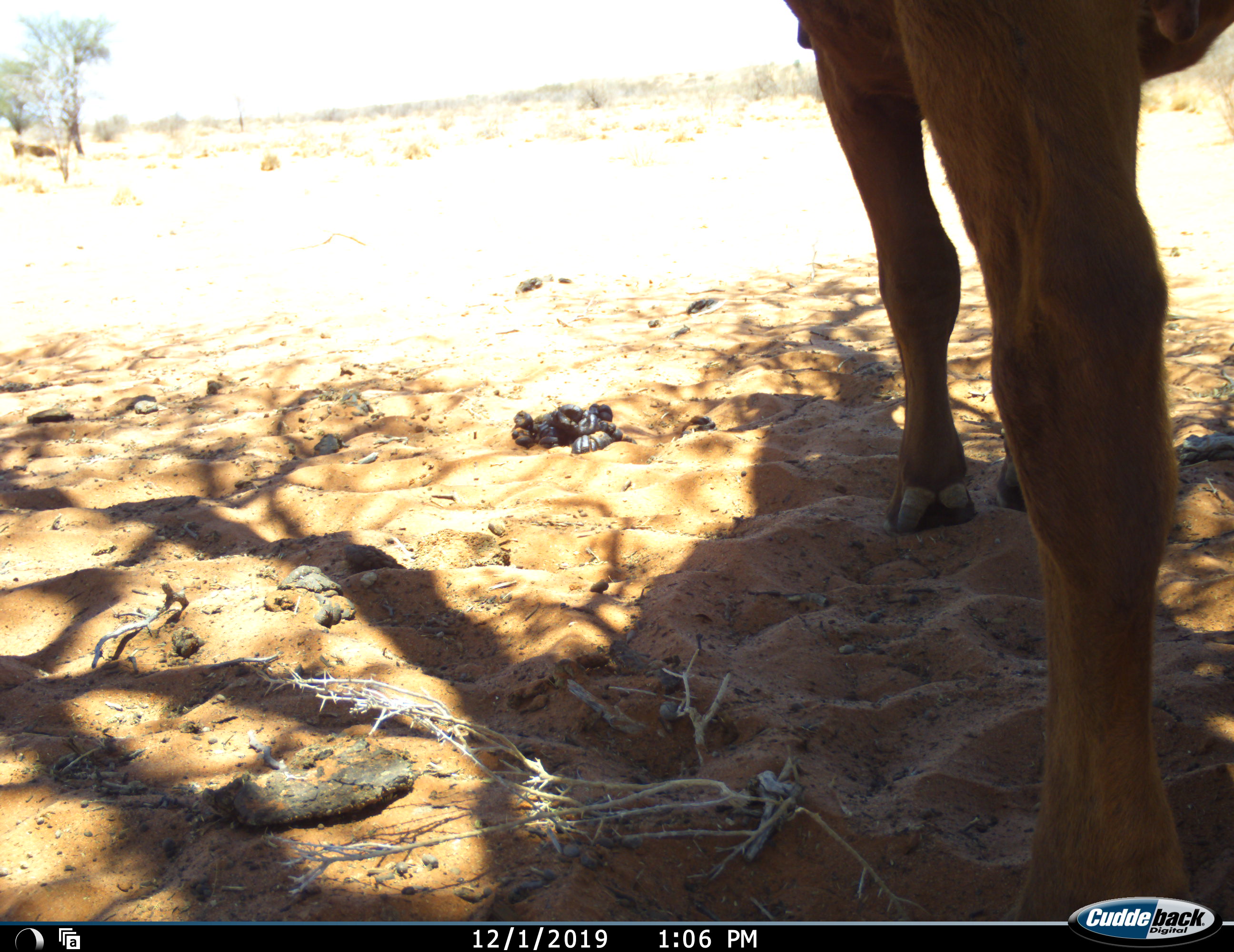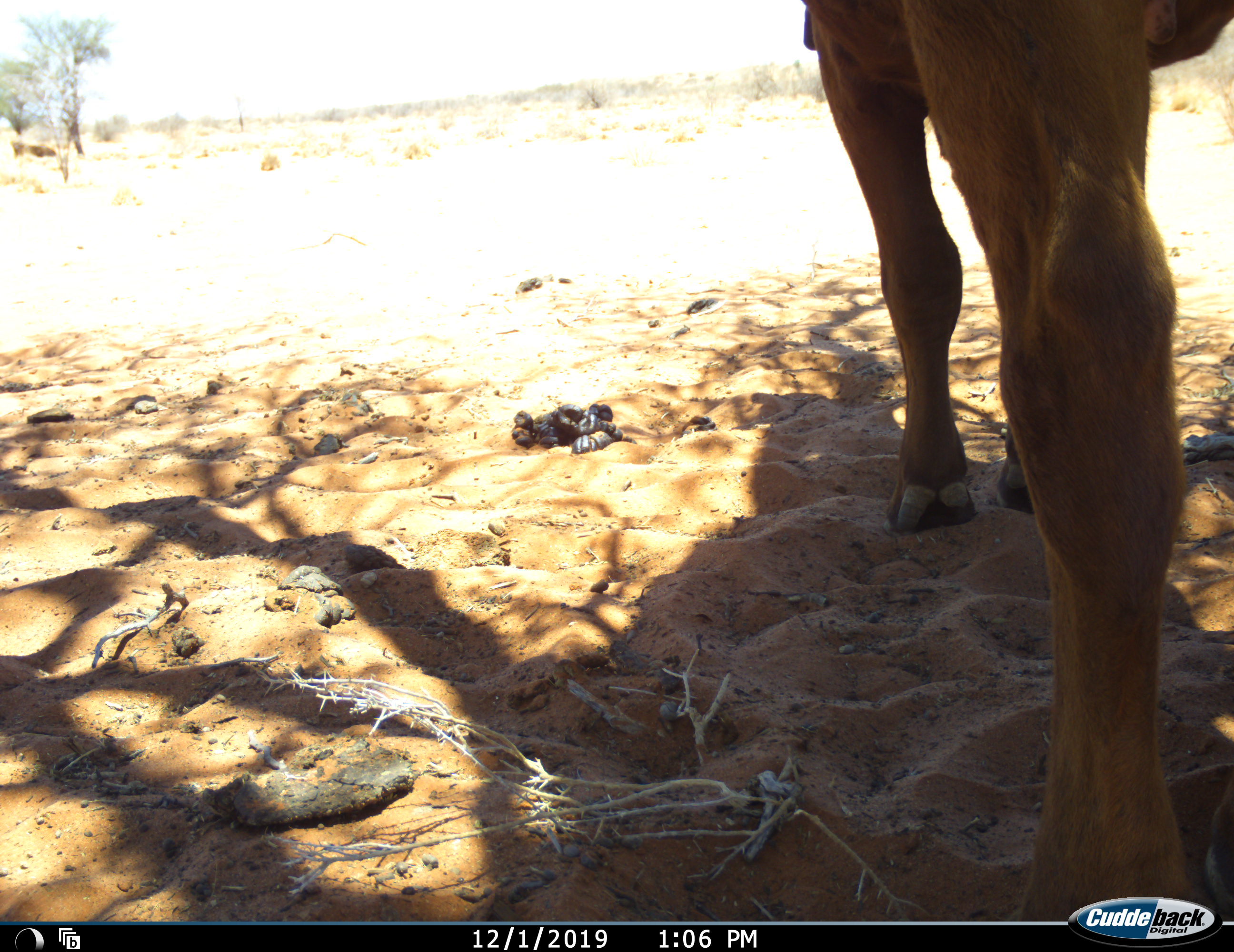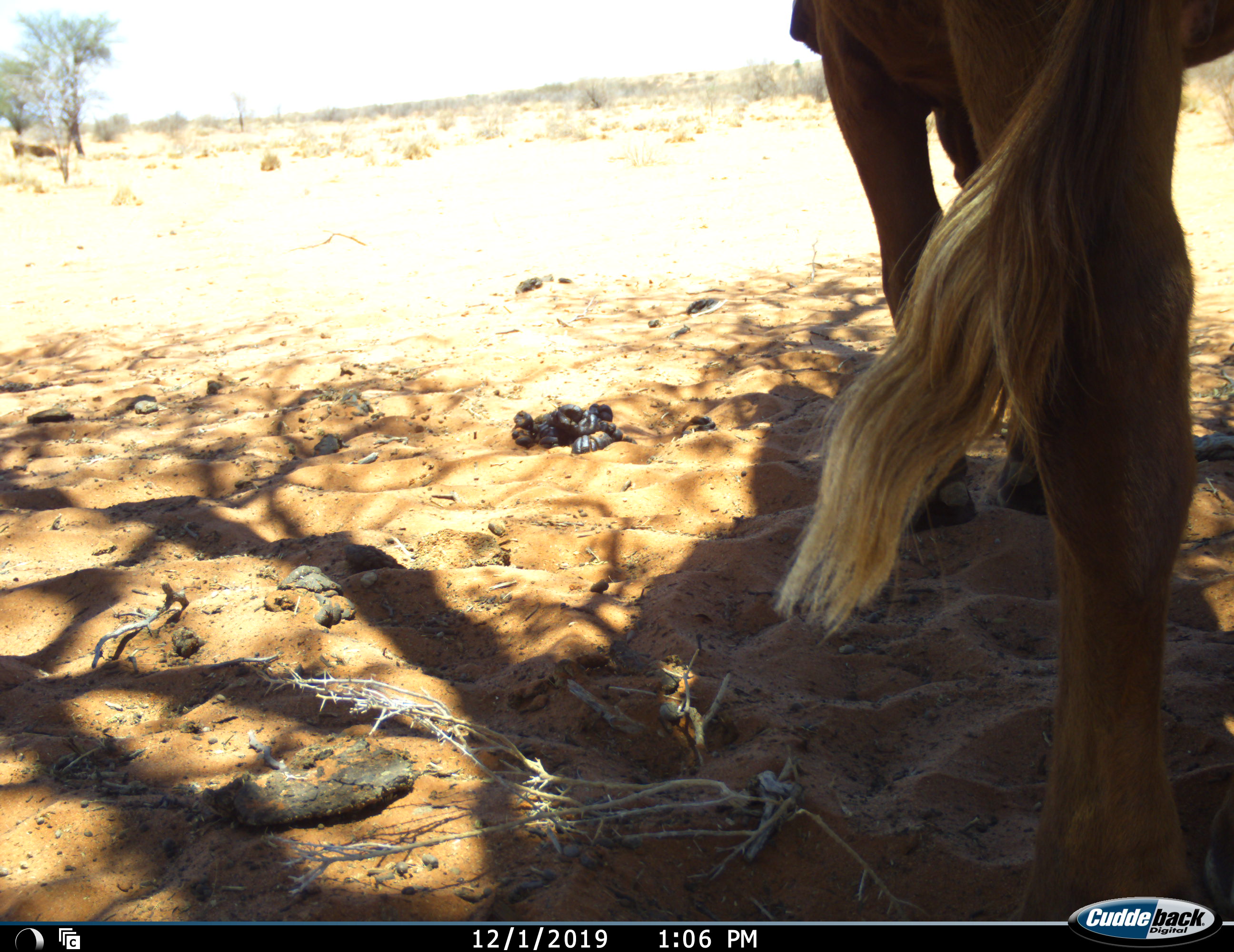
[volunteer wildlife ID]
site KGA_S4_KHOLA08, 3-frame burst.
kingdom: Animalia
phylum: Chordata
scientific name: Vertebrata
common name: domestic animal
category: domesticanimal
Domesticanimal (domestic animal) (Vertebrata), count 1. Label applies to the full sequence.